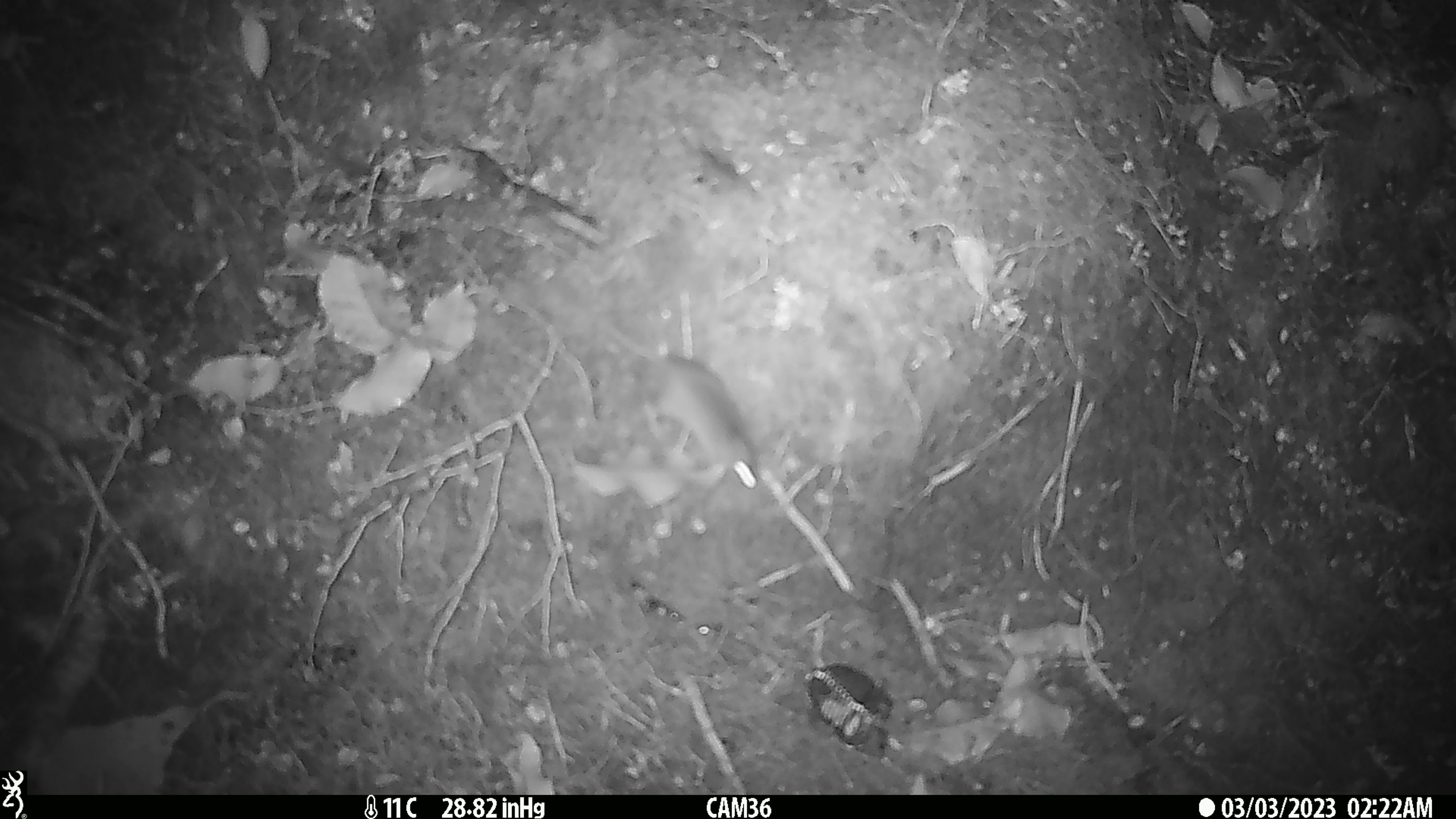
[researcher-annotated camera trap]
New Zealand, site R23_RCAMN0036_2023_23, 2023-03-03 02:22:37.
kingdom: Animalia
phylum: Chordata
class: Mammalia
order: Rodentia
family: Muridae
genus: Mus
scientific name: Mus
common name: mouse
Mouse (Mus).